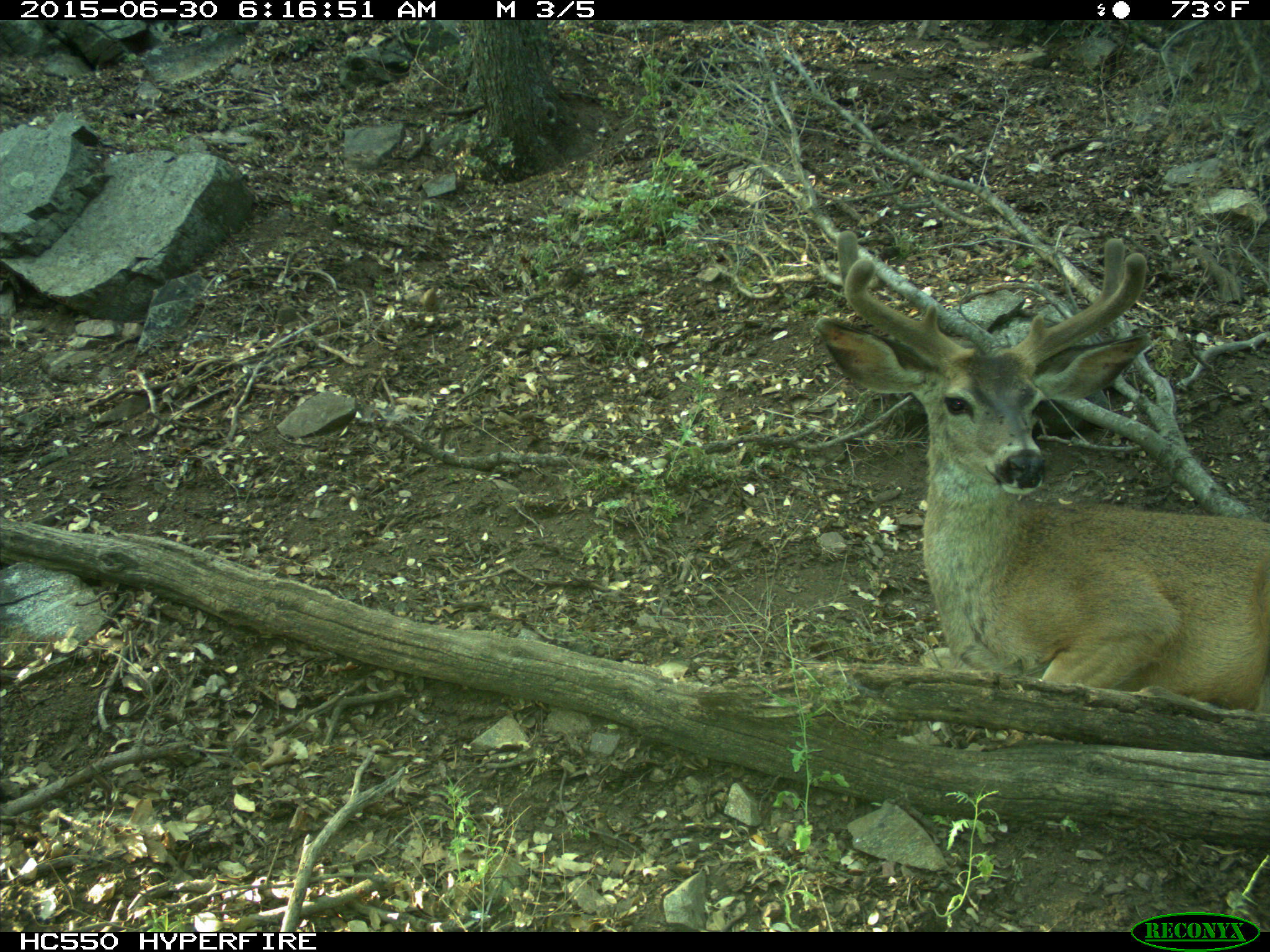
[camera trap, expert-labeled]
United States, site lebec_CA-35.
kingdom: Animalia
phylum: Chordata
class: Mammalia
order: Artiodactyla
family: Cervidae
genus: Odocoileus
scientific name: Odocoileus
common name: deer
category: unidentified deer